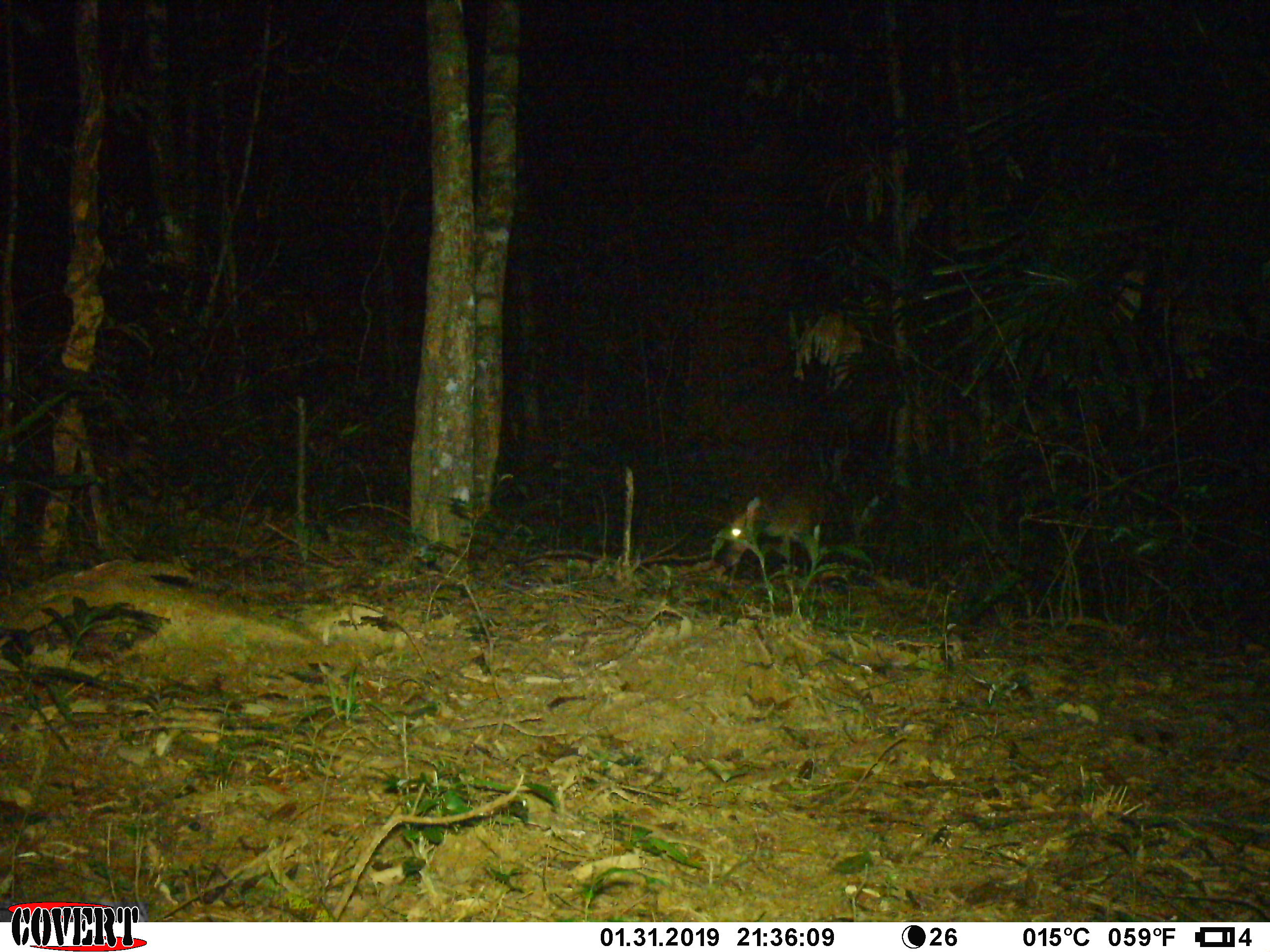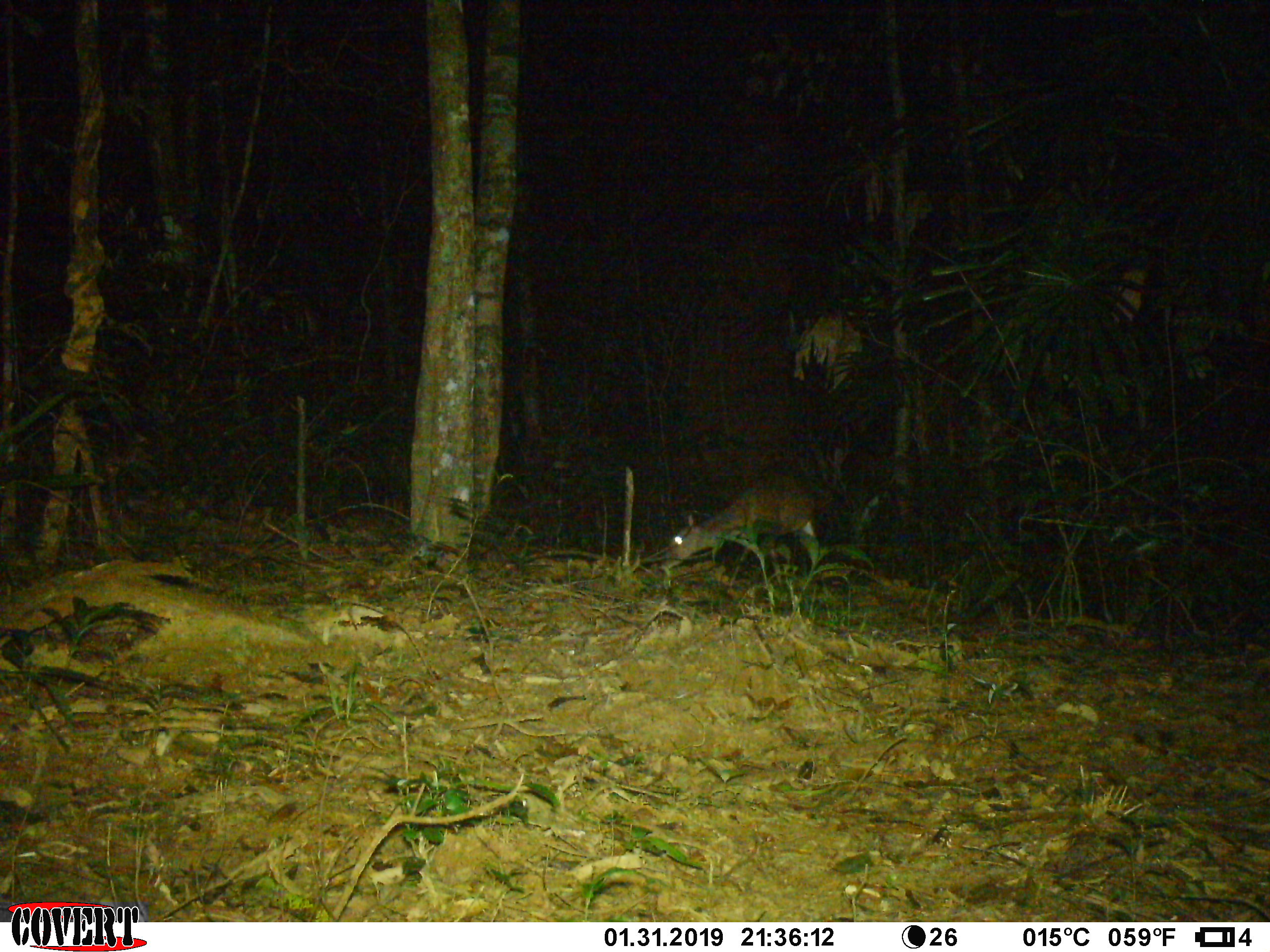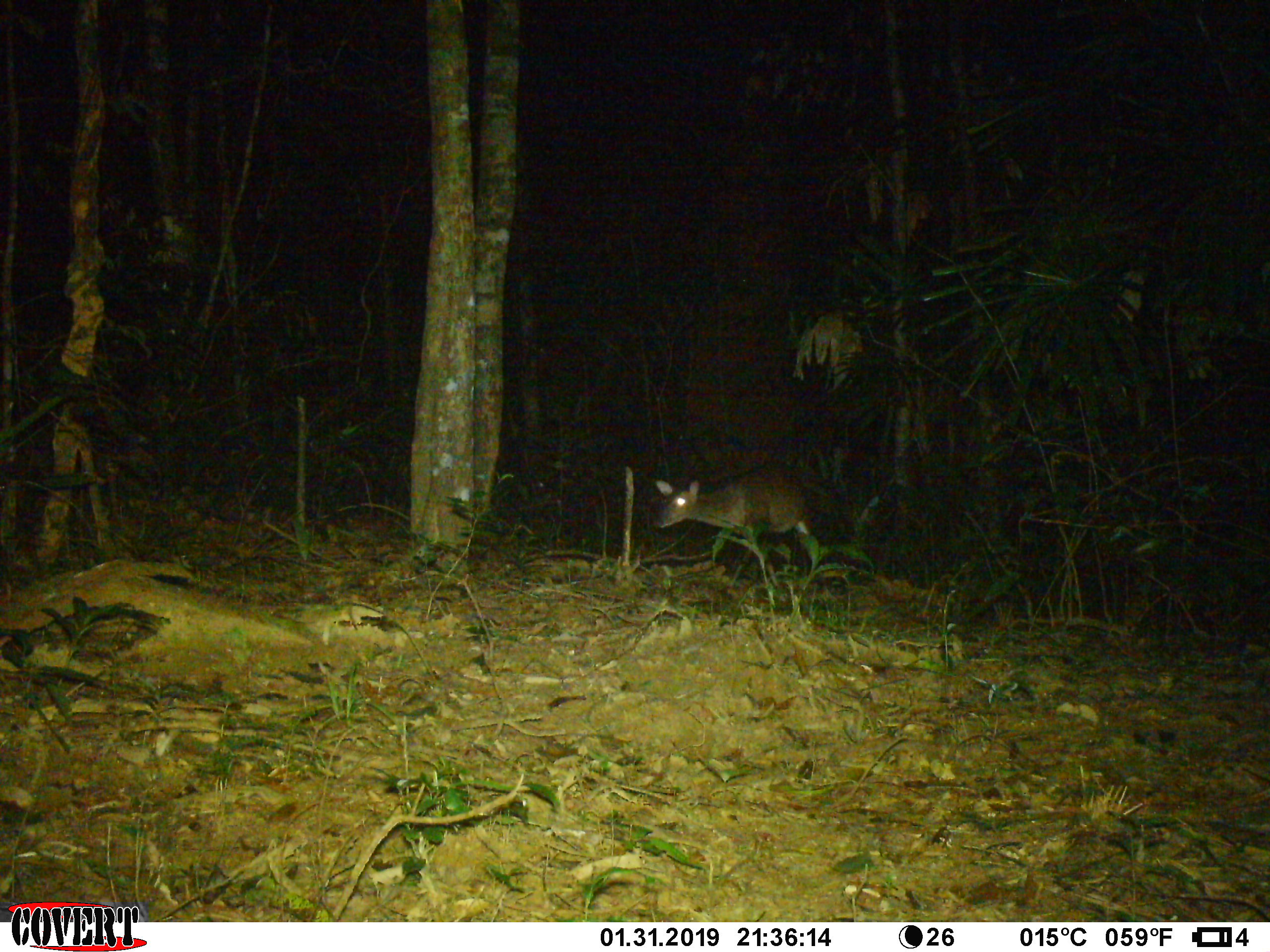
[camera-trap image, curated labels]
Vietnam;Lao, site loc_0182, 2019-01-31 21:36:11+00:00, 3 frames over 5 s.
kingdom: Animalia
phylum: Chordata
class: Mammalia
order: Artiodactyla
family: Cervidae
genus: Muntiacus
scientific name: Muntiacus vuquangensis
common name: large-antlered muntjac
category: large antlered muntjac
Large antlered muntjac (large-antlered muntjac) (Muntiacus vuquangensis). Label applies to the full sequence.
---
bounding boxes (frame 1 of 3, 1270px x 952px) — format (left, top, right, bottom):
large antlered muntjac: (720, 486, 825, 567)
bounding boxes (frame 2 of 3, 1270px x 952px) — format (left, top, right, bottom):
large antlered muntjac: (658, 457, 817, 570)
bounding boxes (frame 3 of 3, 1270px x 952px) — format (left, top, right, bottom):
large antlered muntjac: (651, 454, 819, 561)